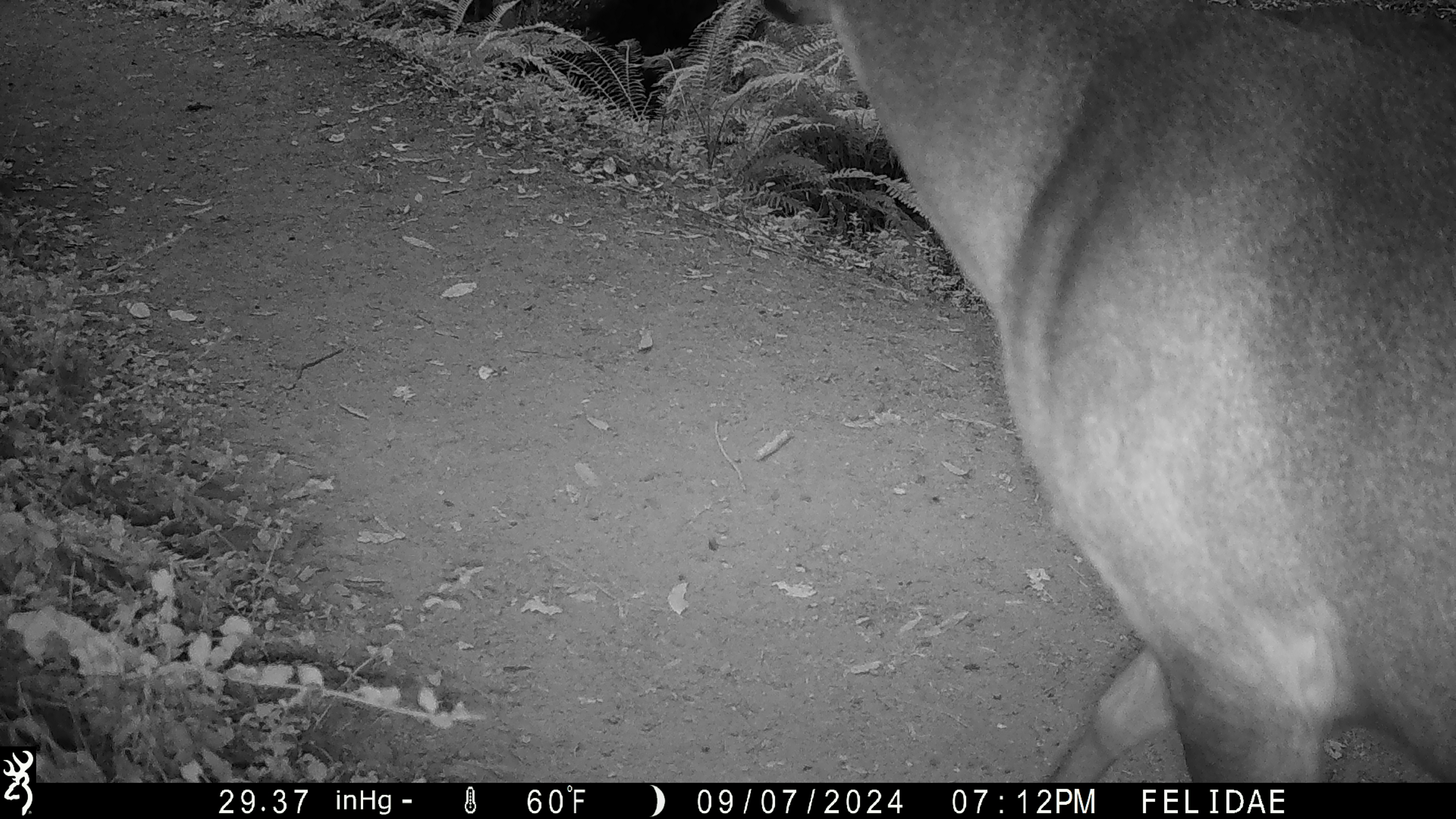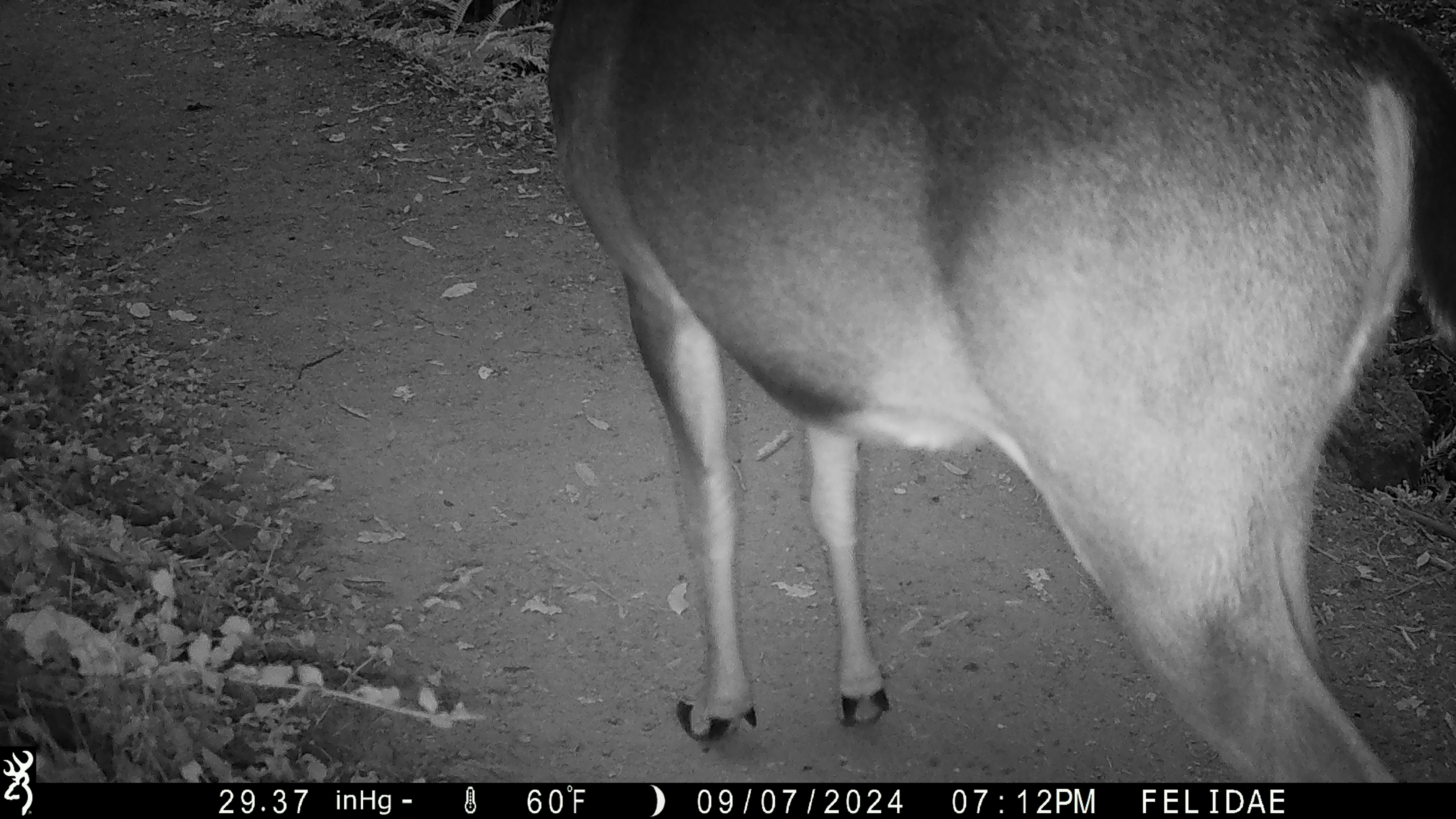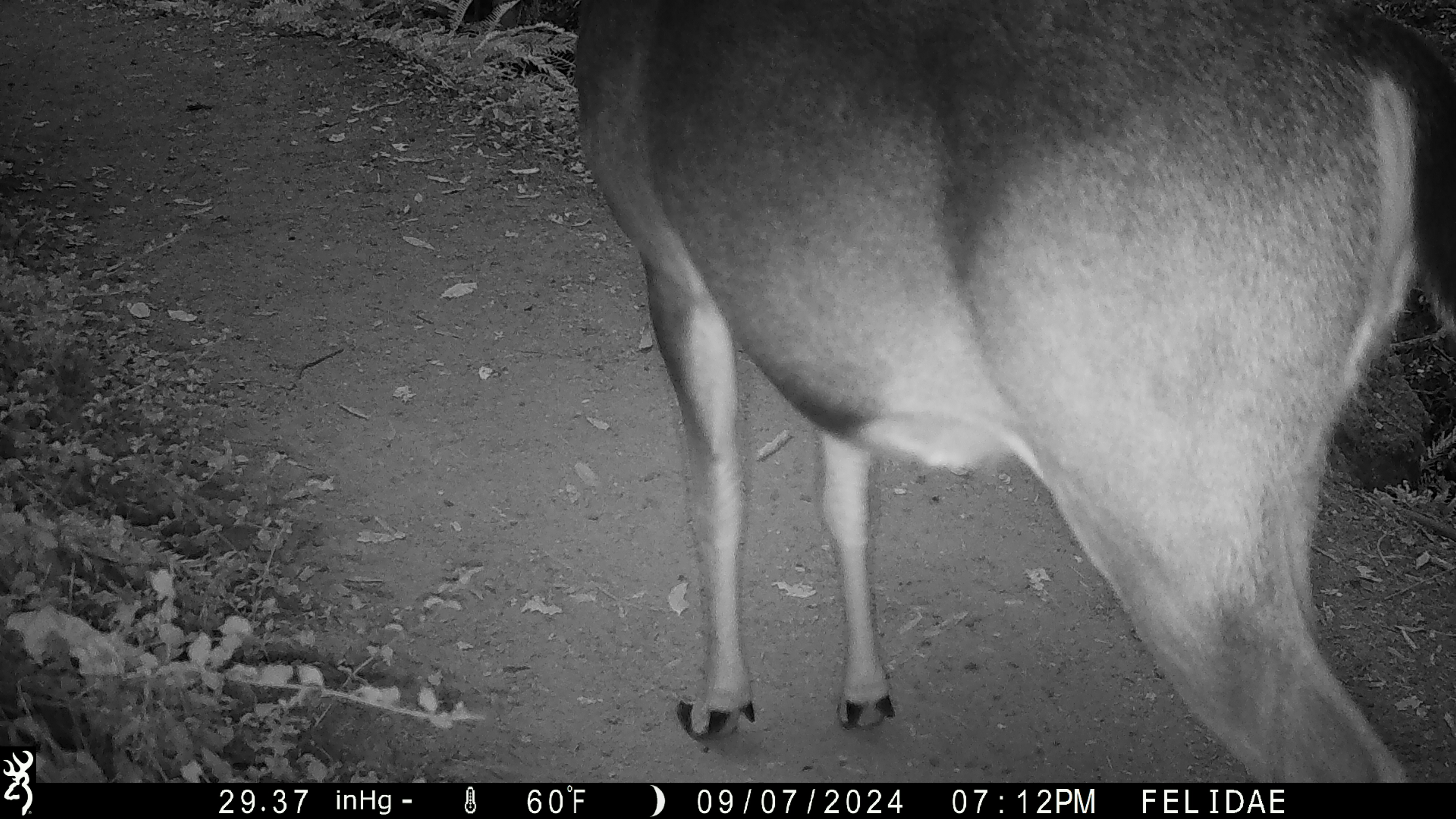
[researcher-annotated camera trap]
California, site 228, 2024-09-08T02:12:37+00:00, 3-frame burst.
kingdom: Animalia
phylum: Chordata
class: Mammalia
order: Artiodactyla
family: Cervidae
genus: Odocoileus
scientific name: Odocoileus hemionus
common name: mule deer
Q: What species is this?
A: Mule deer (Odocoileus hemionus).